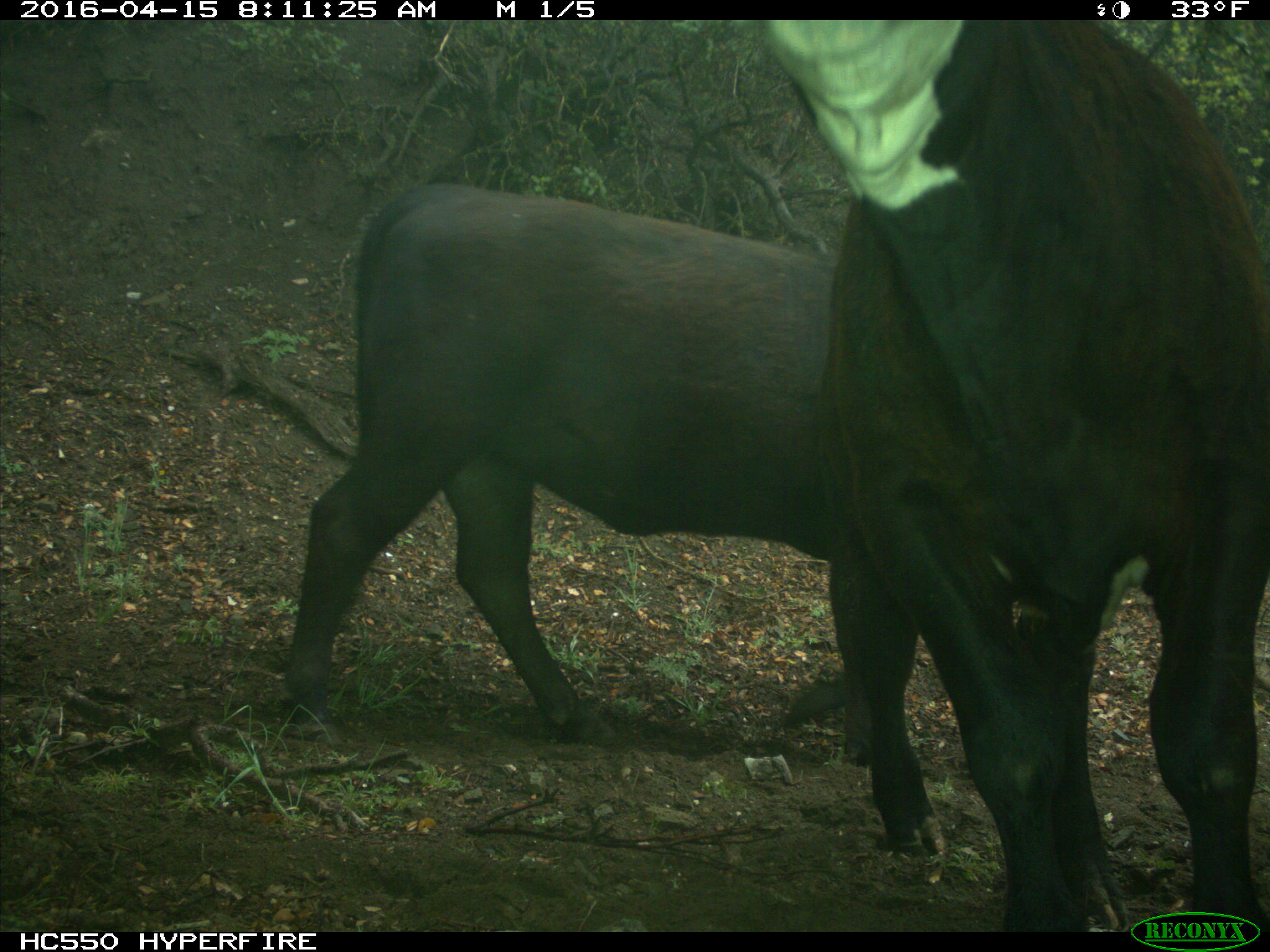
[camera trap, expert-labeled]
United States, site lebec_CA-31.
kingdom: Animalia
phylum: Chordata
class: Mammalia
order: Artiodactyla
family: Bovidae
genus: Bos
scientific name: Bos taurus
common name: domestic cow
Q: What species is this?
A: Bos taurus (domestic cow).